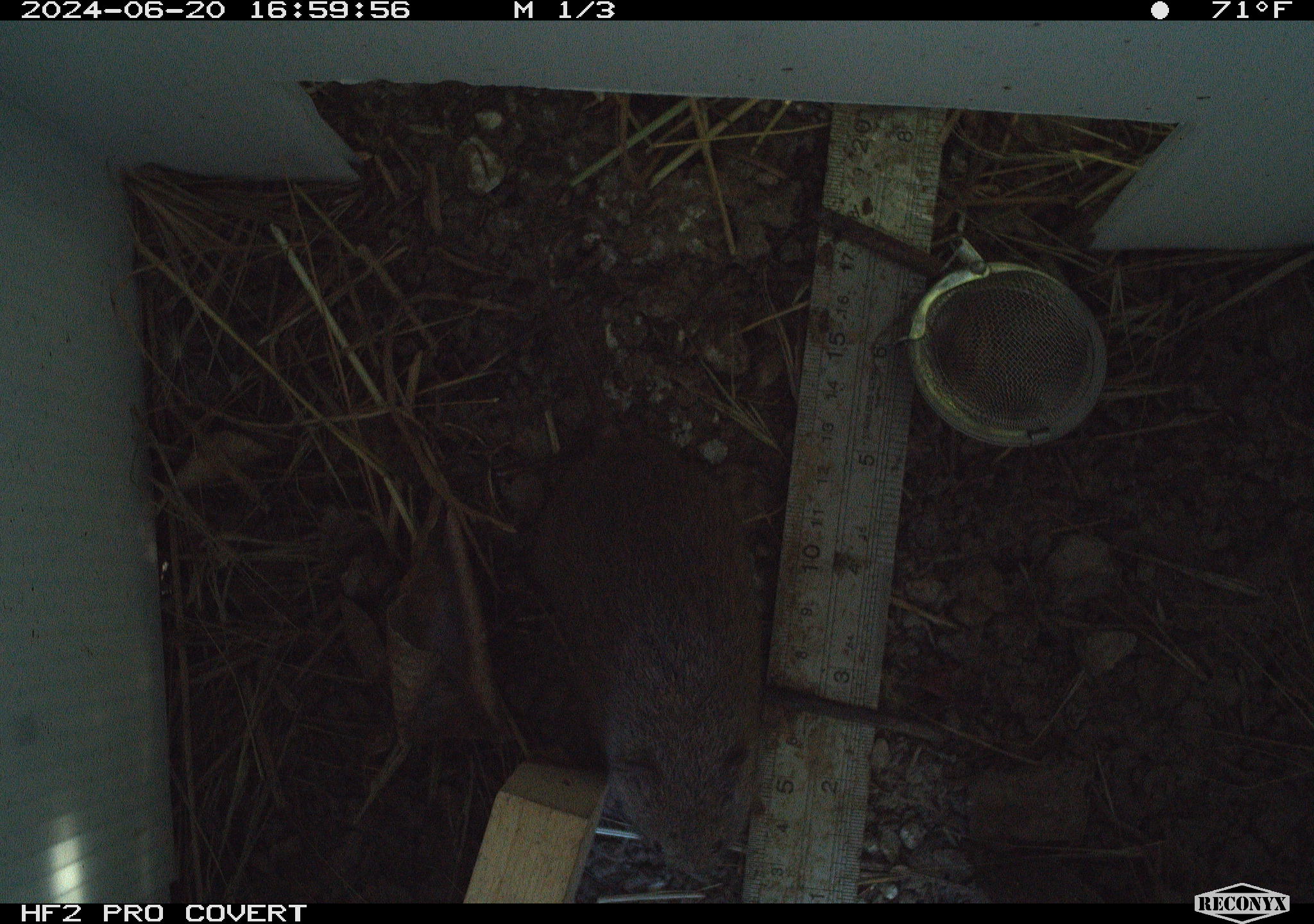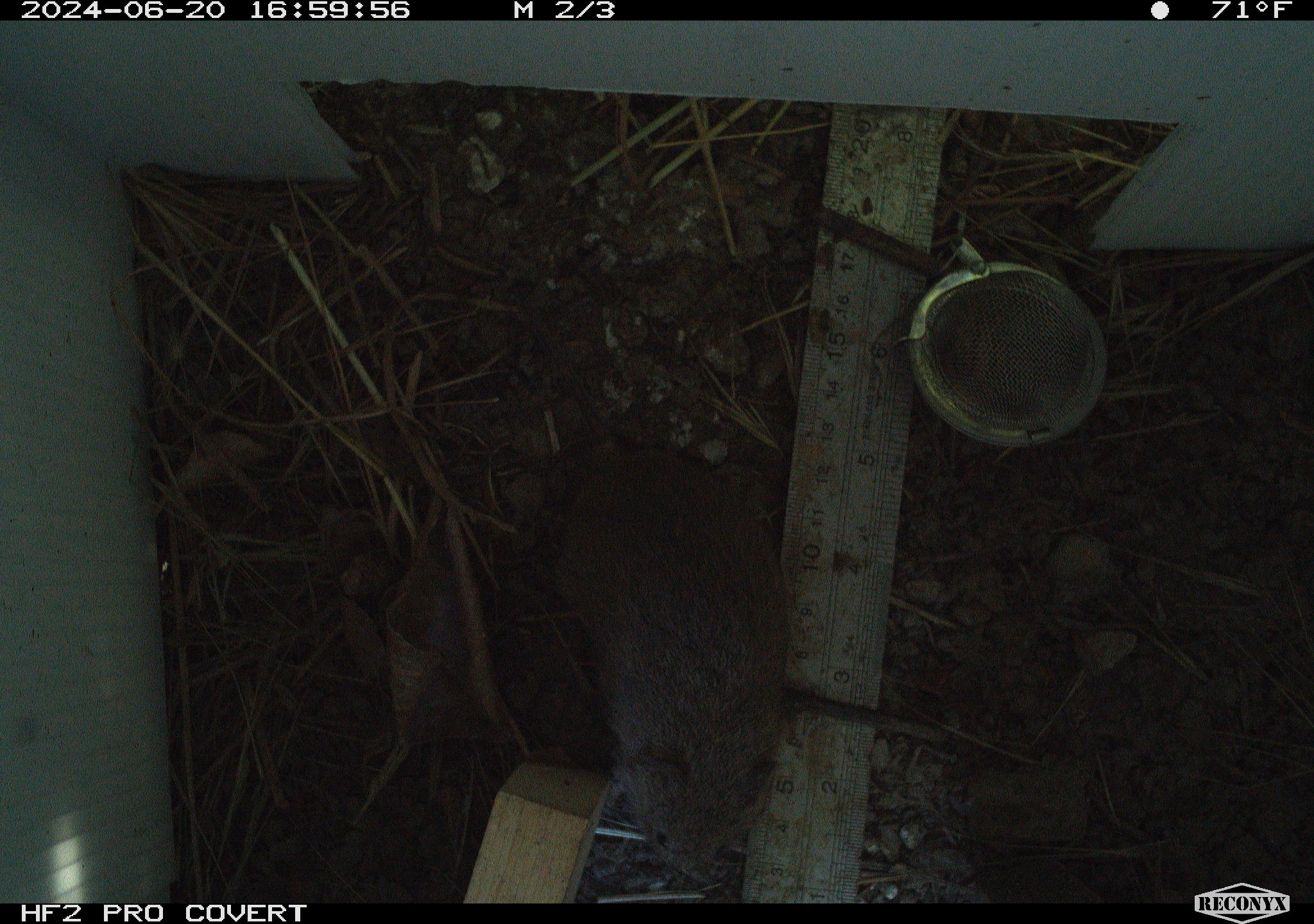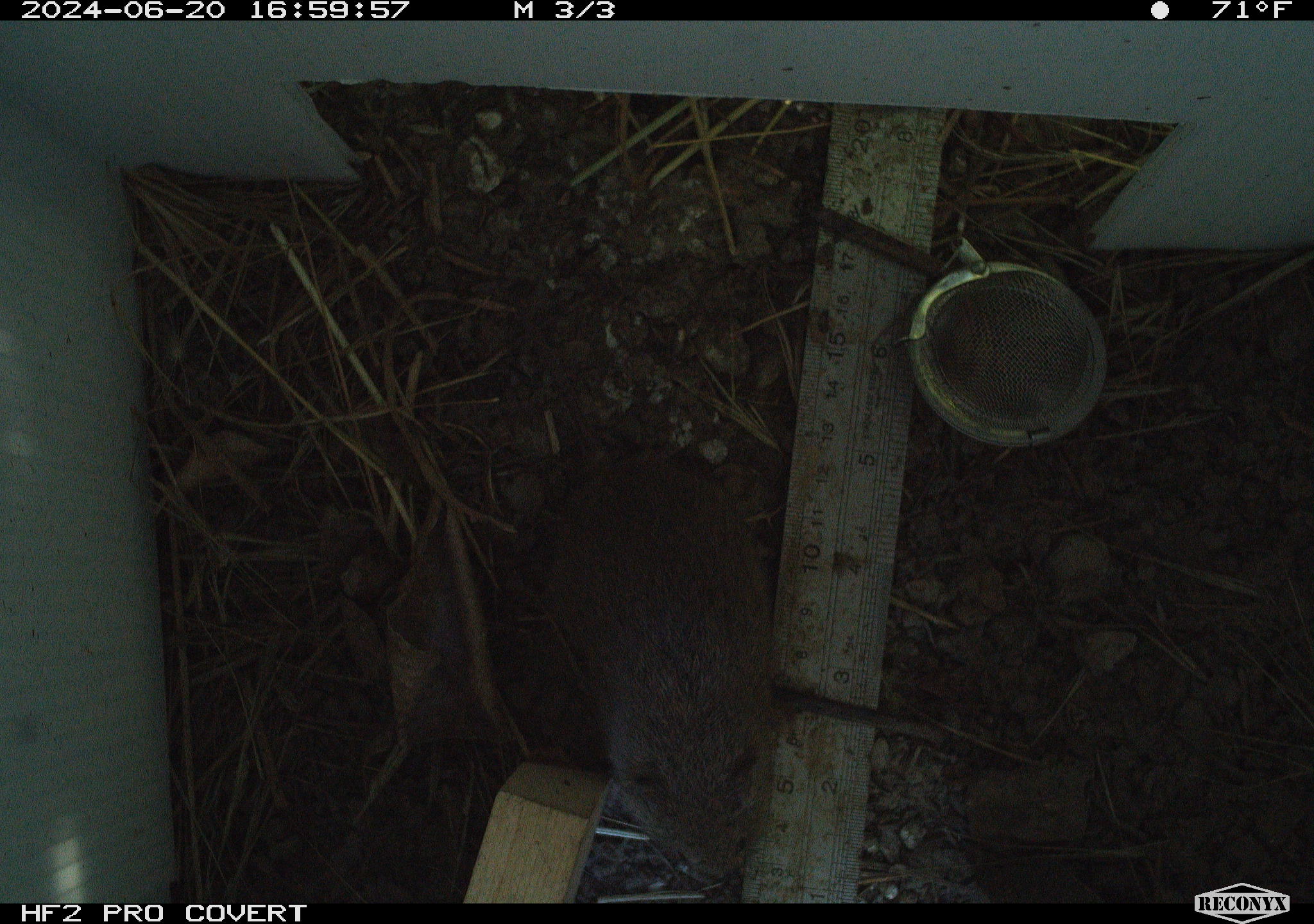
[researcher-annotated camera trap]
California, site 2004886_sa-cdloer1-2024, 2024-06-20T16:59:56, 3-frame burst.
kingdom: Animalia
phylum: Chordata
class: Mammalia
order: Rodentia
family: Cricetidae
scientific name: Arvicolinae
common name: voles, lemmings, and muskrats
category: arvicolinae subfamily